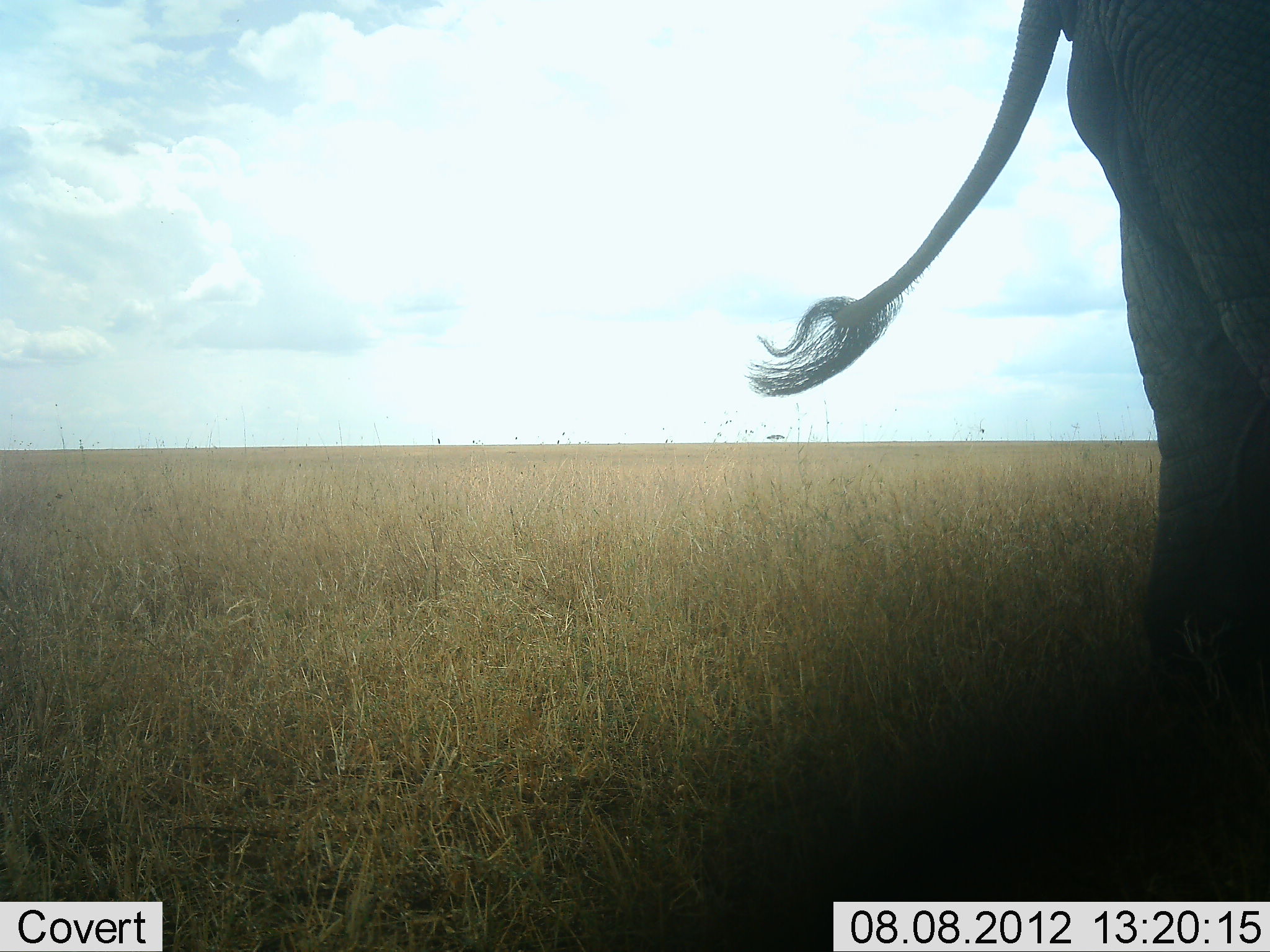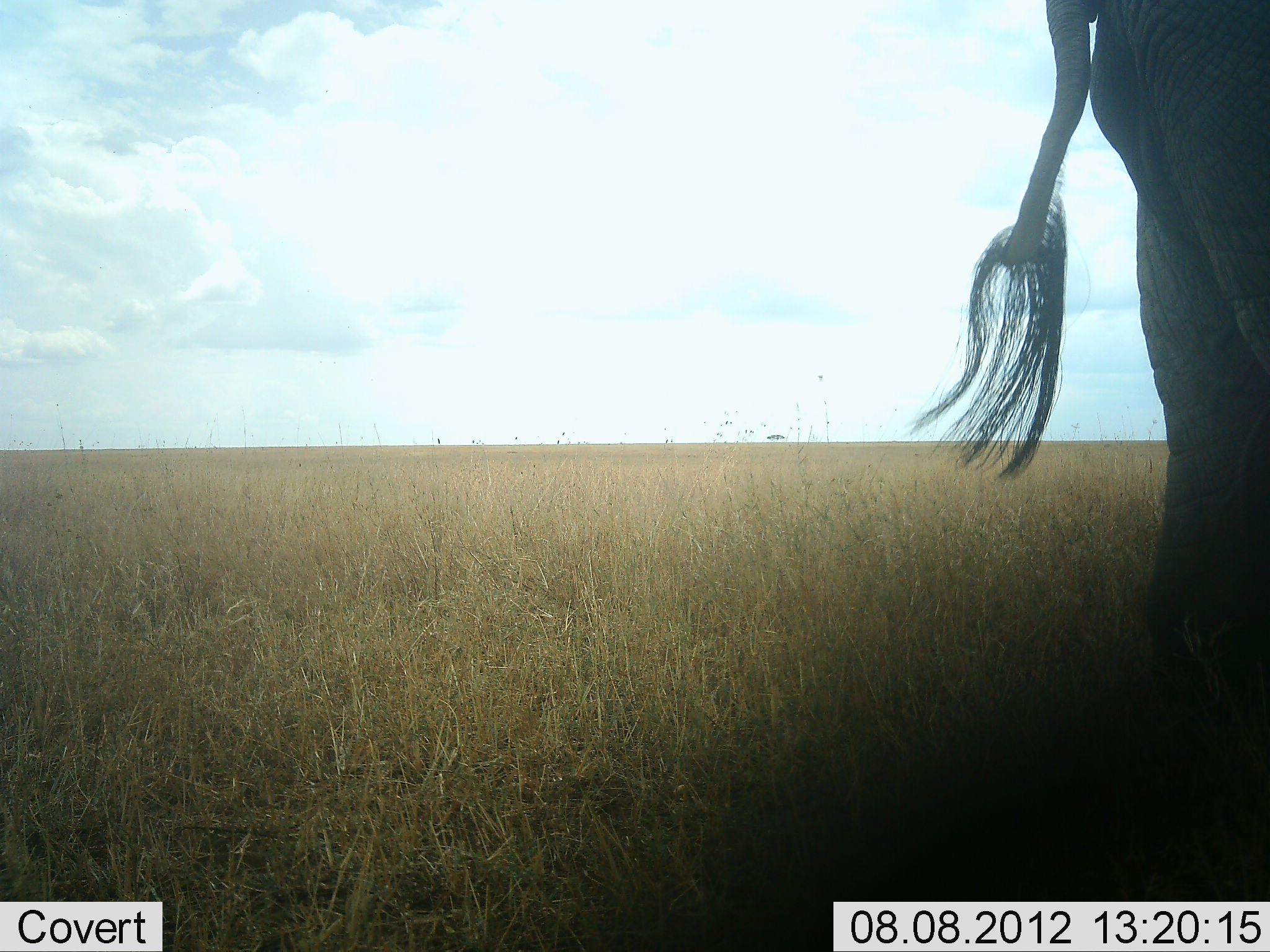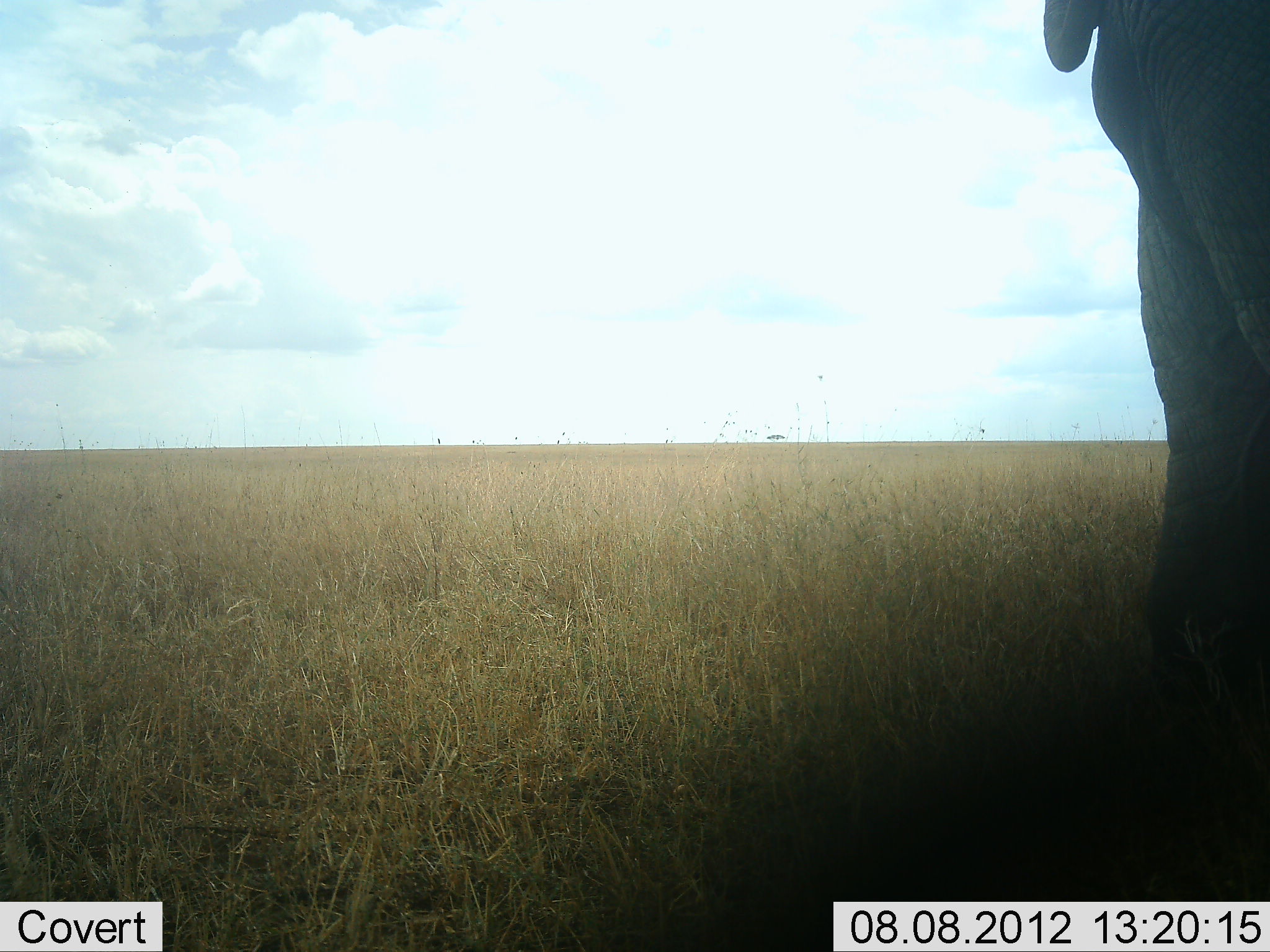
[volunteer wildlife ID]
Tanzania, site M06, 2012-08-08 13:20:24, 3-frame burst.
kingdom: Animalia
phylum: Chordata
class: Mammalia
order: Proboscidea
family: Elephantidae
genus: Loxodonta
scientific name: Loxodonta africana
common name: african bush elephant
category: elephant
Elephant (african bush elephant) (Loxodonta africana), count 1. Behavior (volunteer vote fractions): standing 100%, resting 0%, moving 0%, interacting 0%. Young present (vote fraction): 0%. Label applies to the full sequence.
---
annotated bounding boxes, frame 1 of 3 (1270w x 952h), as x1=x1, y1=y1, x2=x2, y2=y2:
animal: x1=736, y1=0, x2=1270, y2=902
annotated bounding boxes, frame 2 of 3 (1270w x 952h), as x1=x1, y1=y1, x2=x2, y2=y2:
animal: x1=902, y1=0, x2=1270, y2=901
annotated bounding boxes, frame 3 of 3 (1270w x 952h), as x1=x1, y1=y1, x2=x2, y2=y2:
animal: x1=1037, y1=0, x2=1269, y2=795